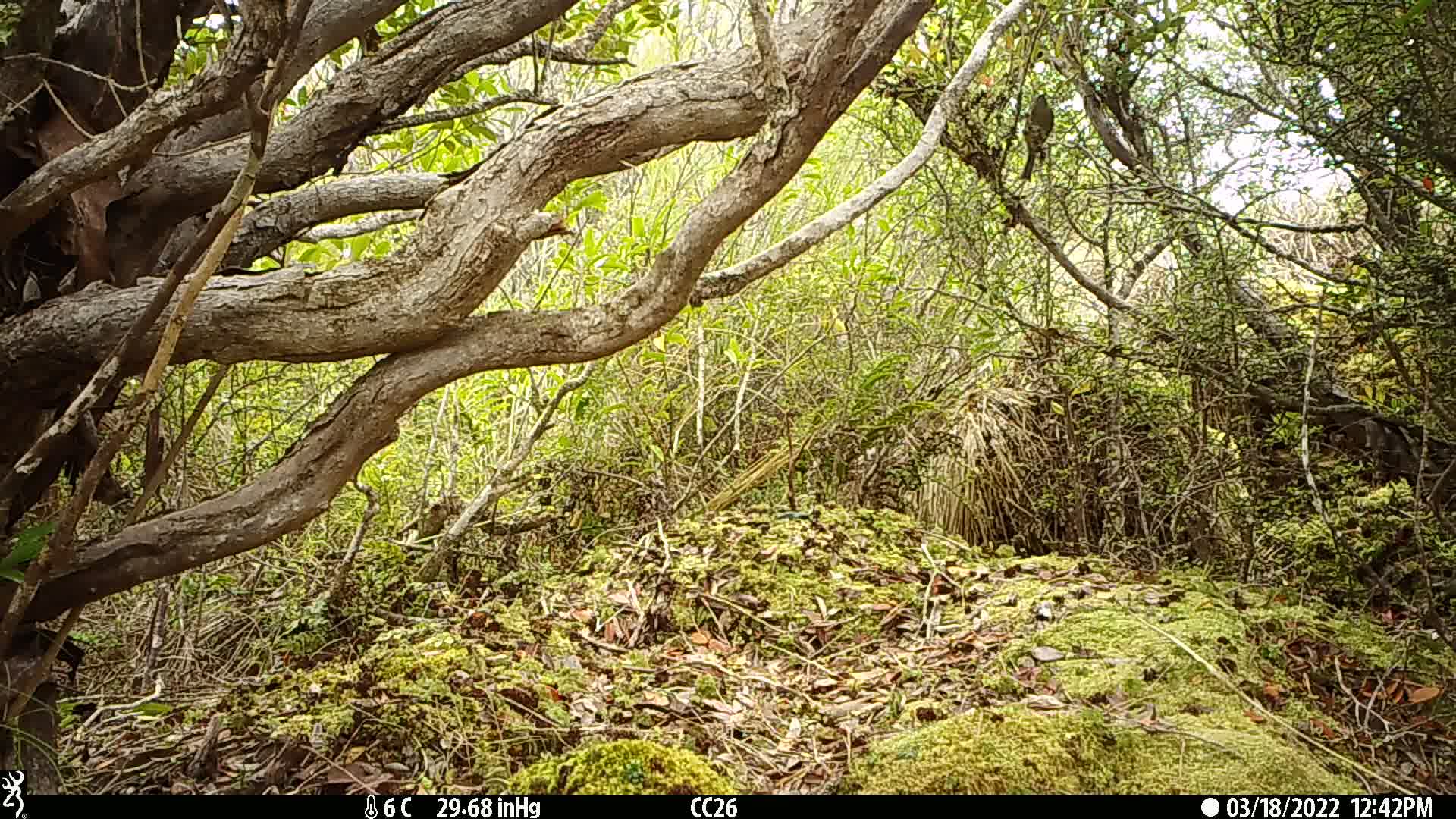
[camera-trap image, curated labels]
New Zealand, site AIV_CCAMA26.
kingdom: Animalia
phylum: Chordata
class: Aves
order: Passeriformes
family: Meliphagidae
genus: Anthornis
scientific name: Anthornis melanura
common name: new zealand bellbird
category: bellbird